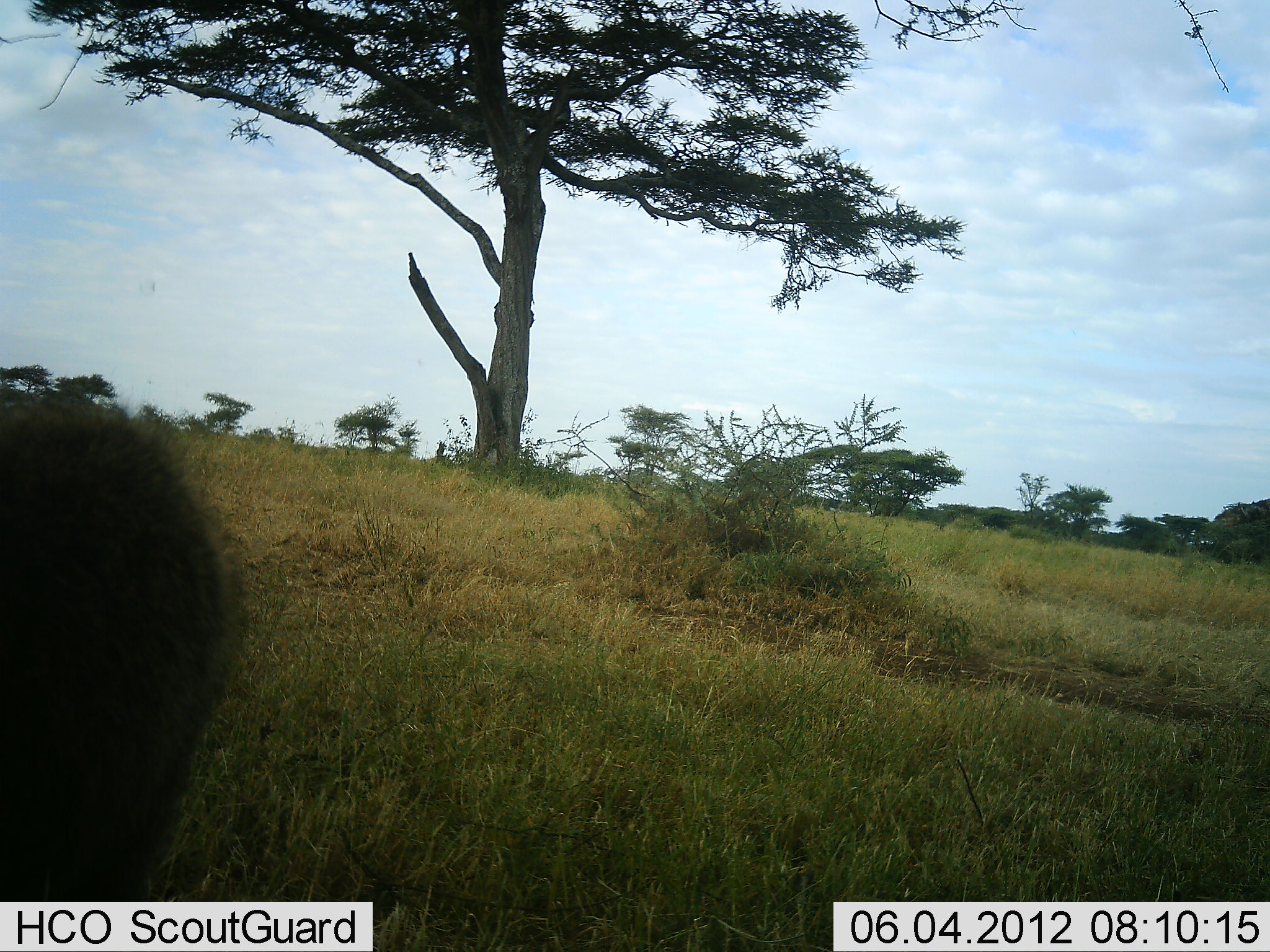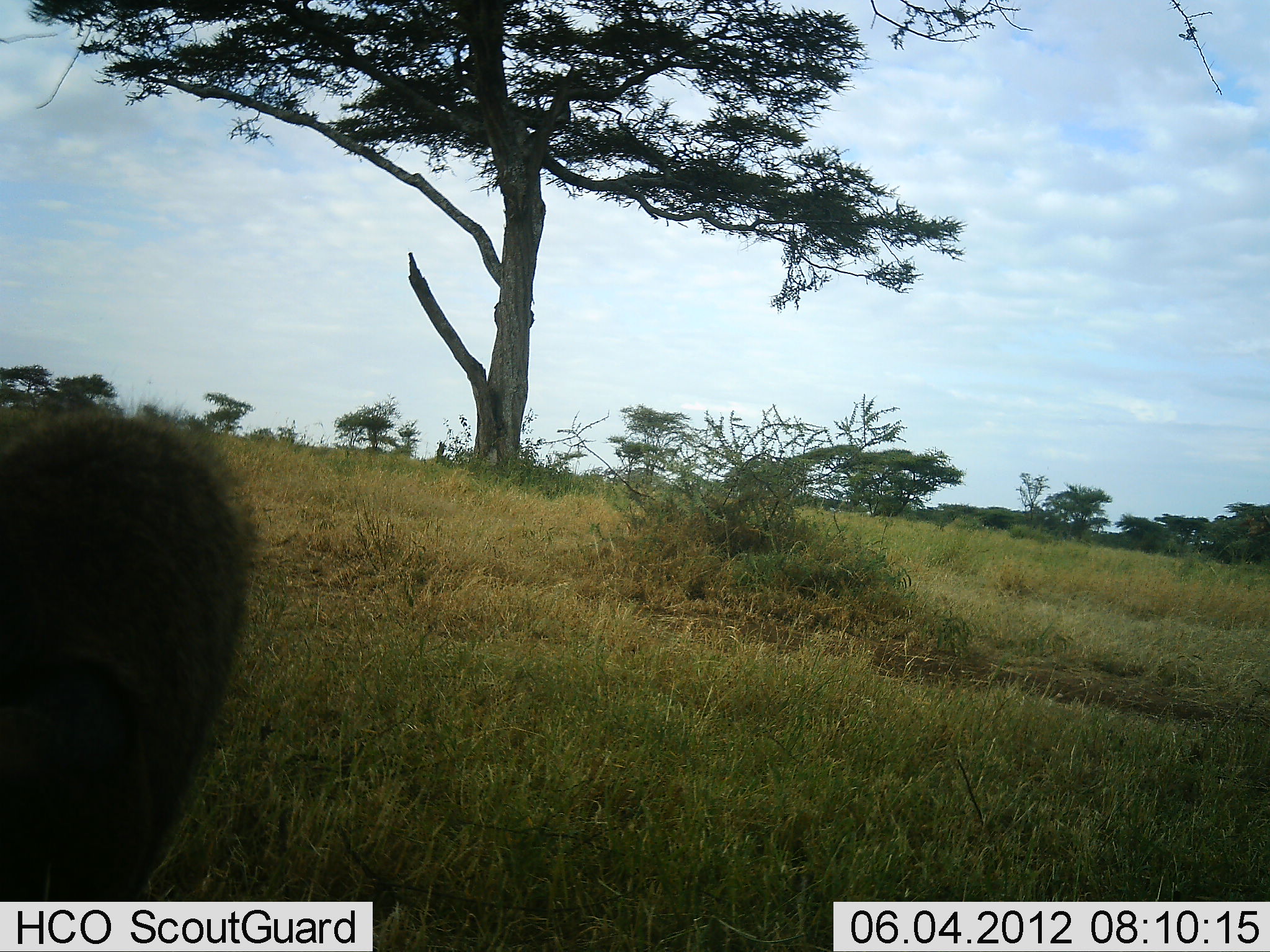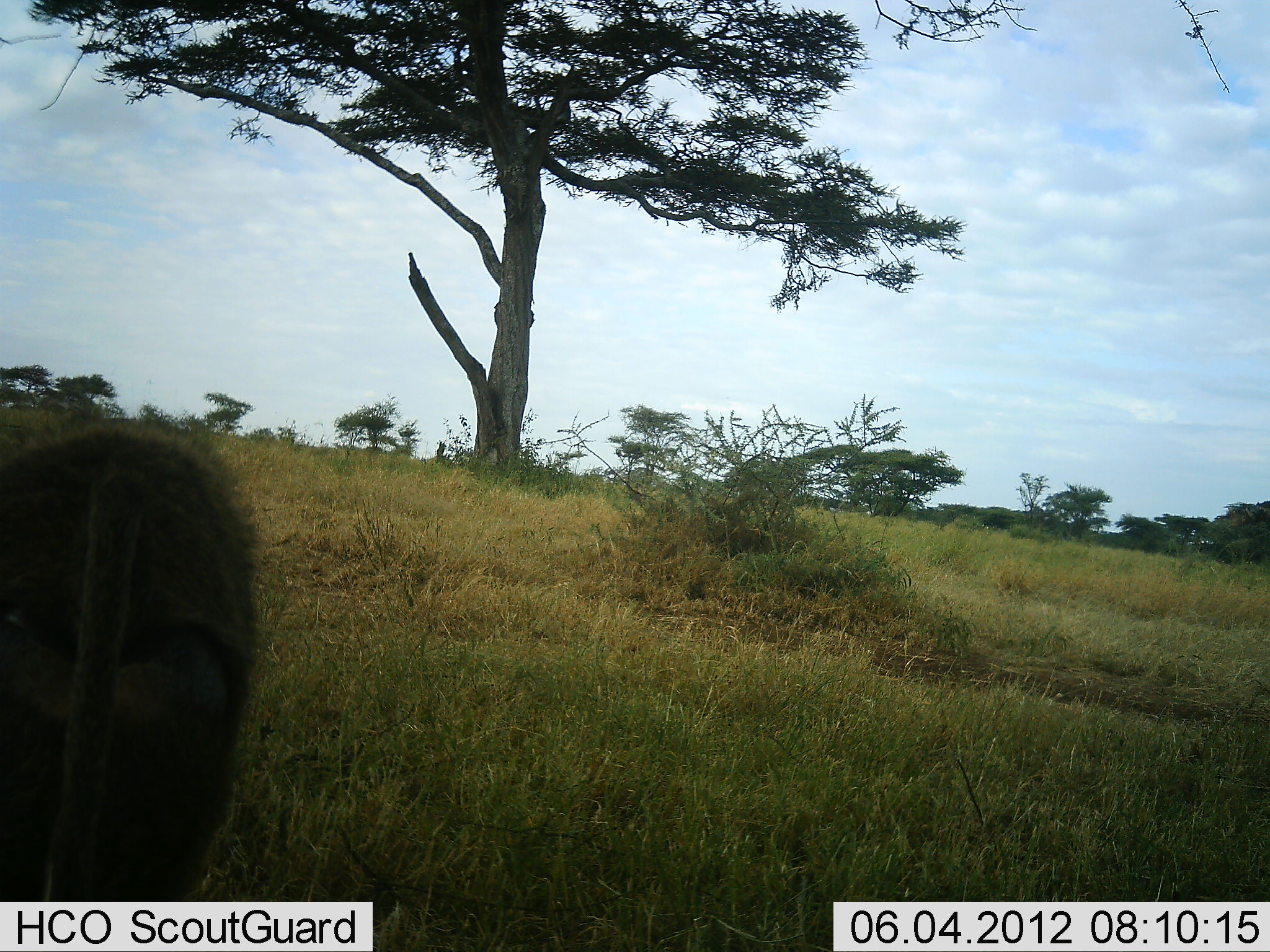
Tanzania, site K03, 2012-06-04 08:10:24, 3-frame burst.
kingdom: Animalia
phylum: Chordata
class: Mammalia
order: Primates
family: Cercopithecidae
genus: Papio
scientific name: Papio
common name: baboon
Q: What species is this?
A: Baboon (Papio).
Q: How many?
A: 1.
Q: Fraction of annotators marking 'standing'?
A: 64%.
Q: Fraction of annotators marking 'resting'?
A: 0%.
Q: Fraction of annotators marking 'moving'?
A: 45%.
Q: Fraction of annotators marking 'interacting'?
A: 0%.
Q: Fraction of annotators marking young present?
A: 0%.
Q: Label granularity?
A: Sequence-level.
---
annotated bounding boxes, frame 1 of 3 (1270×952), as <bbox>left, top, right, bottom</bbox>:
animal: <bbox>1, 394, 240, 901</bbox>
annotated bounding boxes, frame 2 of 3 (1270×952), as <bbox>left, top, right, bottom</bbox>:
animal: <bbox>1, 396, 257, 902</bbox>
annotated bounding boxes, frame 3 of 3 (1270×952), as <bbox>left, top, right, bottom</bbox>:
animal: <bbox>1, 402, 263, 902</bbox>